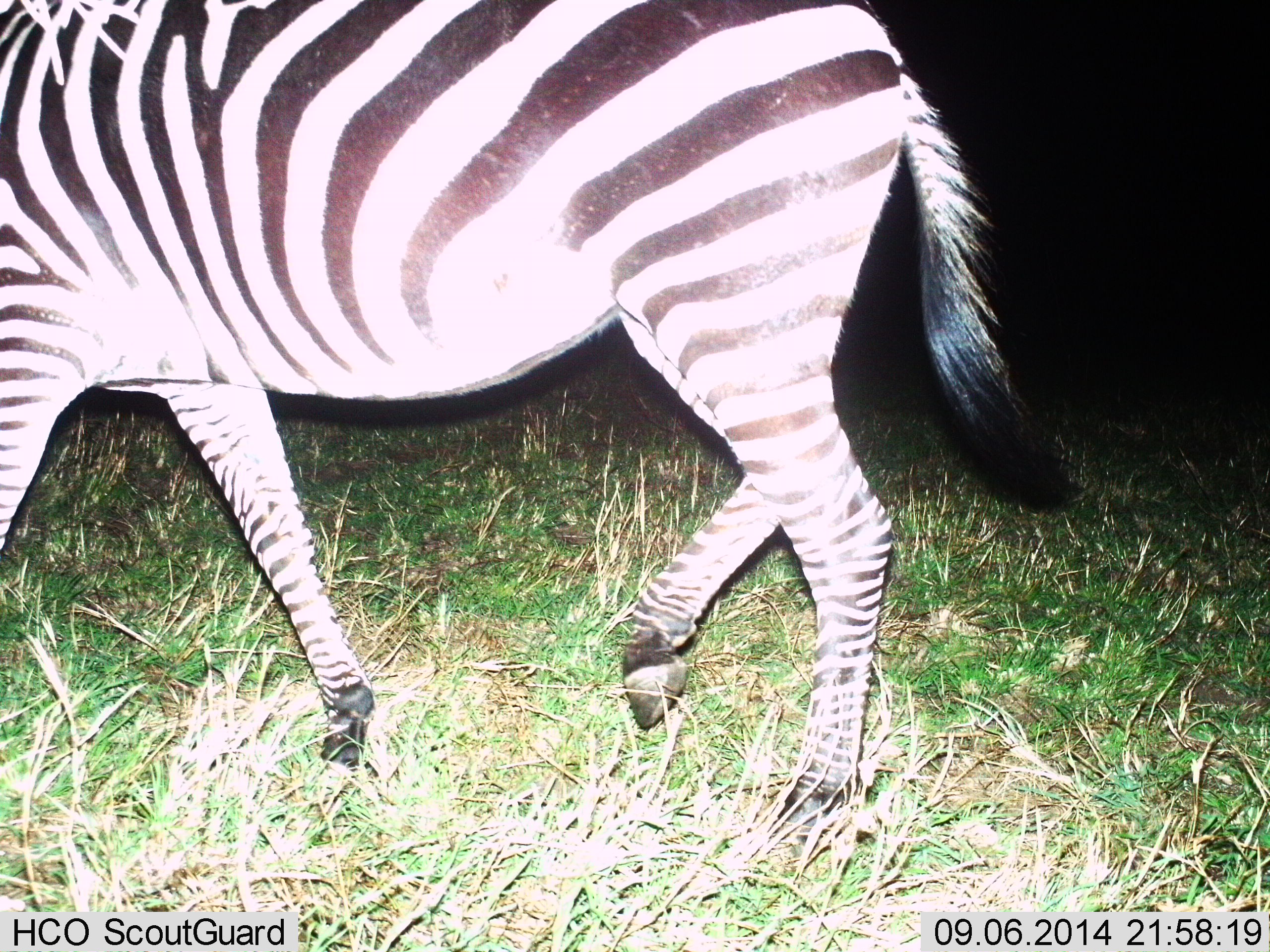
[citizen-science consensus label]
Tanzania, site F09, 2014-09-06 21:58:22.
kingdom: Animalia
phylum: Chordata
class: Mammalia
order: Perissodactyla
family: Equidae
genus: Equus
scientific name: Equus quagga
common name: plains zebra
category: zebra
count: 1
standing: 20%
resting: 0%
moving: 80%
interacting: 0%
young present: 0%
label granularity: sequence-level